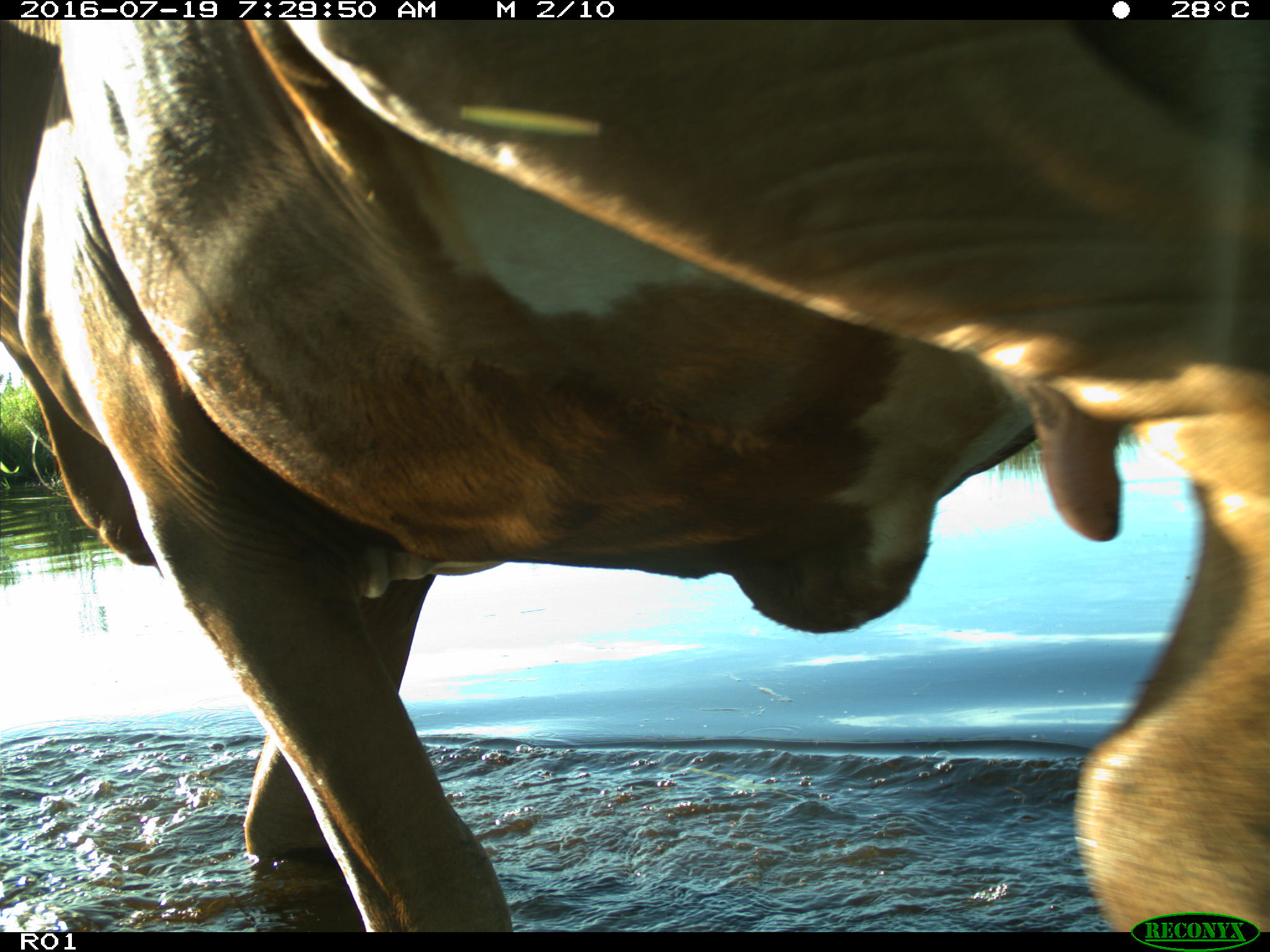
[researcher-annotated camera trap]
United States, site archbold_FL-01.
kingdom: Animalia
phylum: Chordata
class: Mammalia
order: Artiodactyla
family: Bovidae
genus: Bos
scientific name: Bos taurus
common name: domestic cow